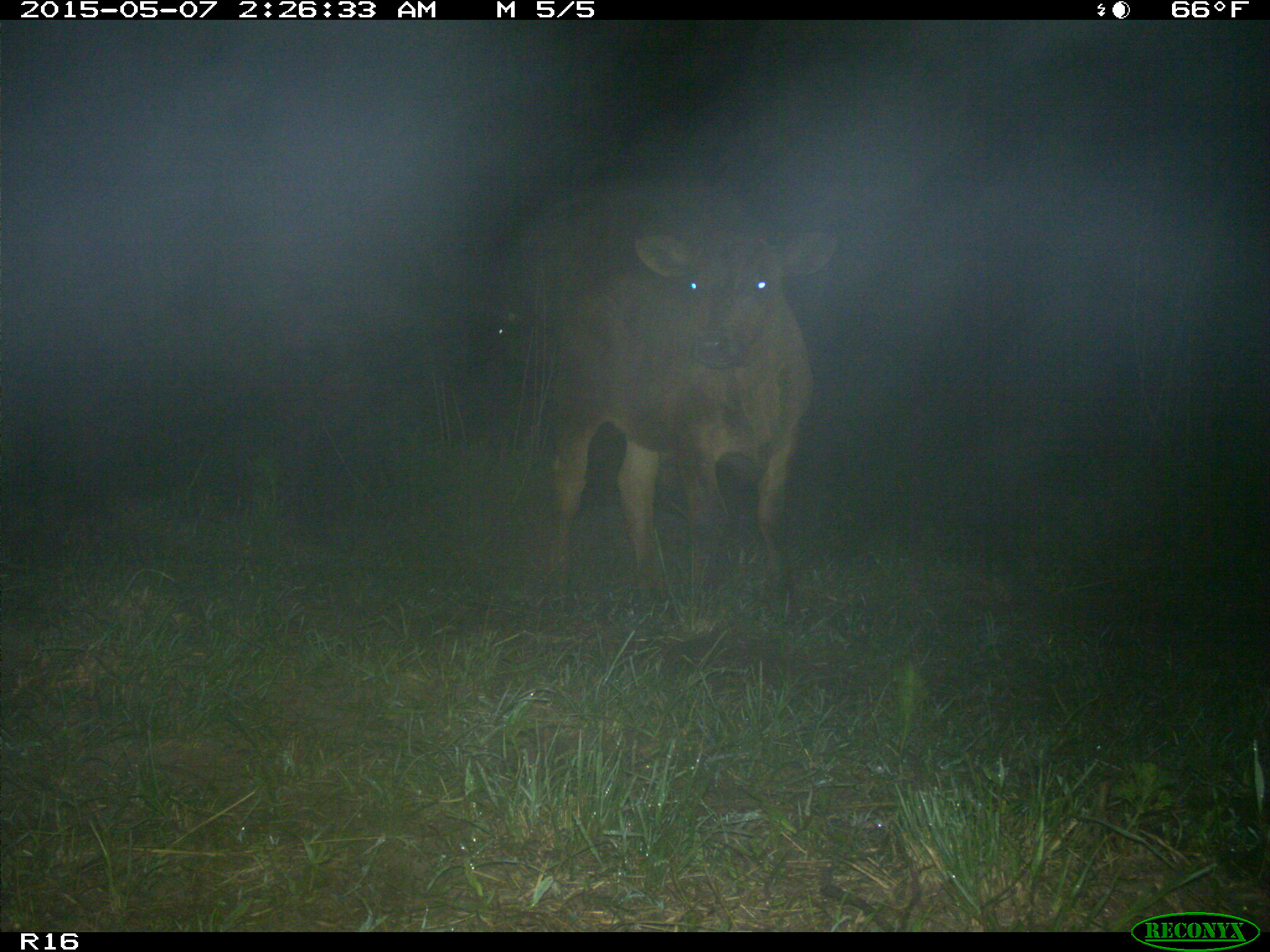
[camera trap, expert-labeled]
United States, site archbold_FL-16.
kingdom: Animalia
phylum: Chordata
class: Mammalia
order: Artiodactyla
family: Bovidae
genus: Bos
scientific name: Bos taurus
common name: domestic cow